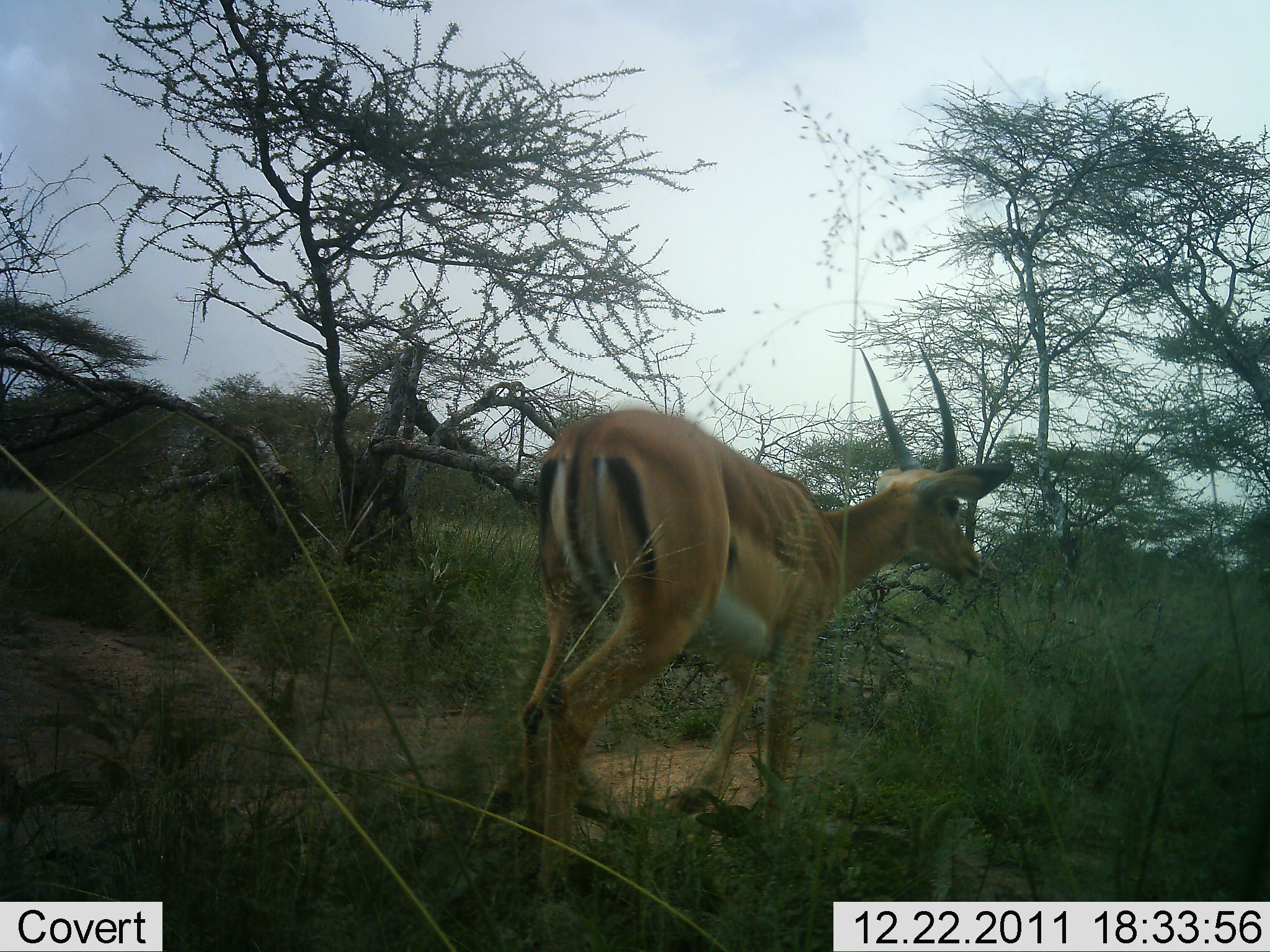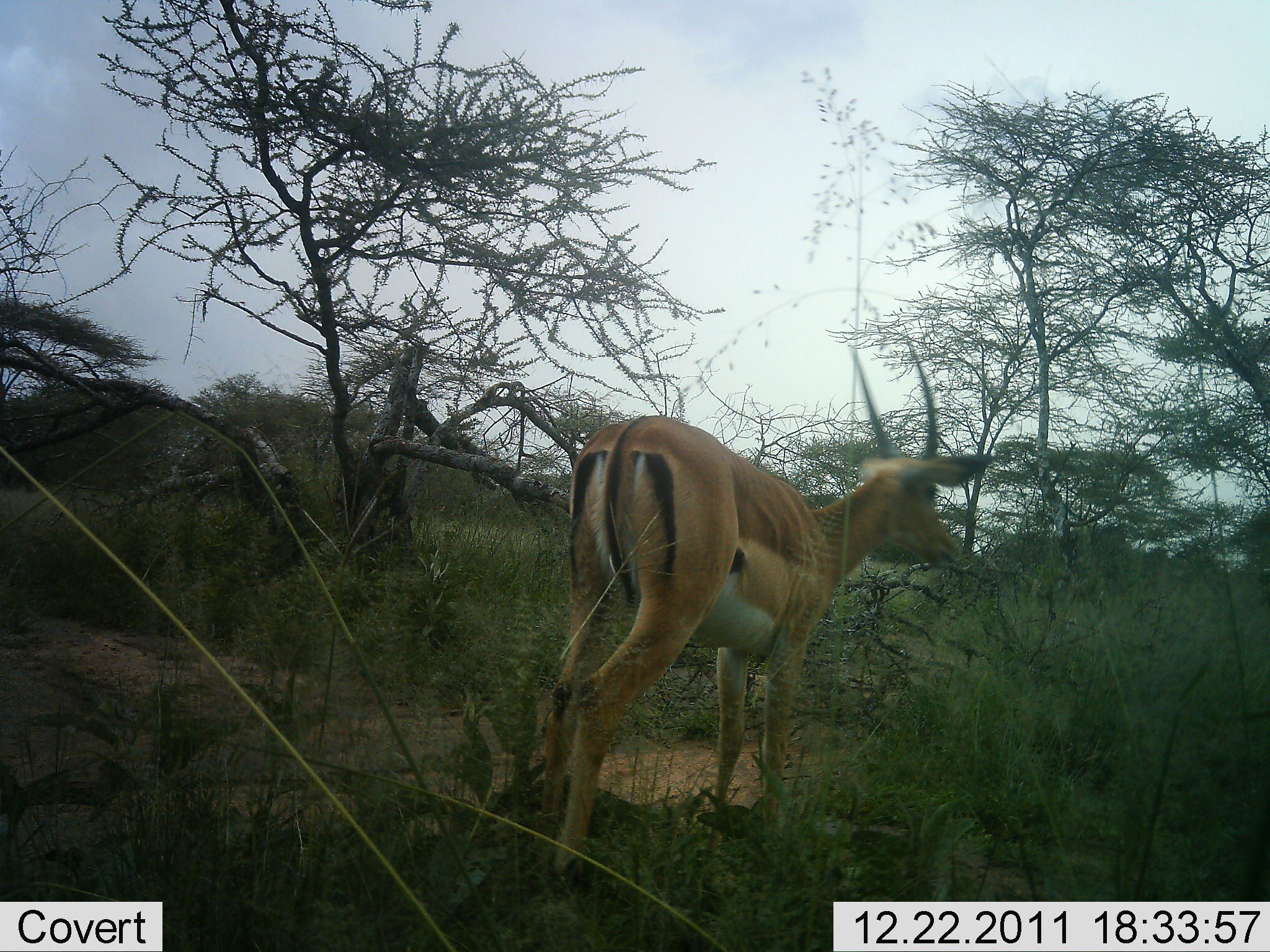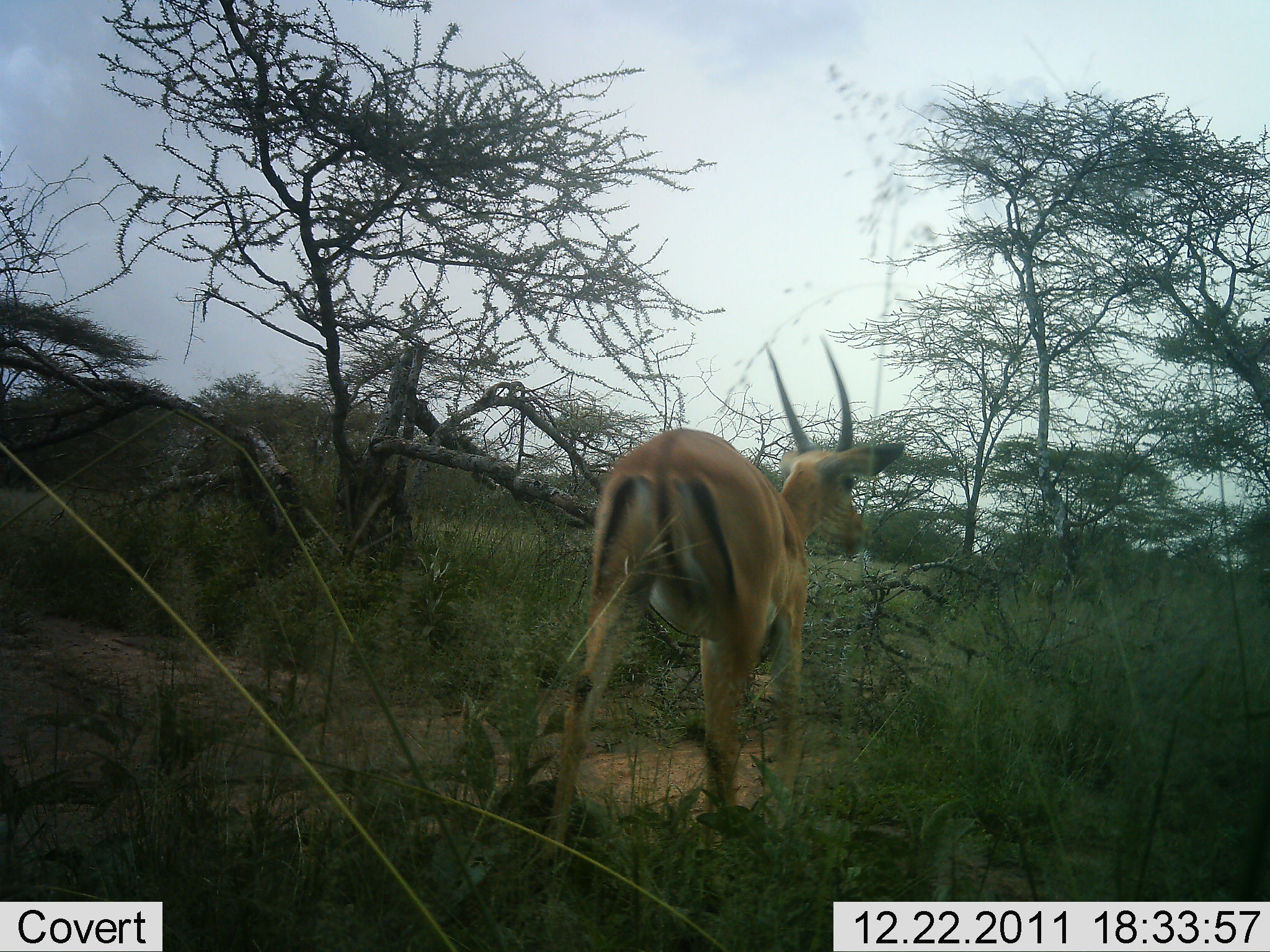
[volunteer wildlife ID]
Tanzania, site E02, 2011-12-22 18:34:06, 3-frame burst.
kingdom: Animalia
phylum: Chordata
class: Mammalia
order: Artiodactyla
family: Bovidae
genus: Nanger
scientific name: Nanger granti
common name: grant's gazelle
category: gazellegrants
Gazellegrants (grant's gazelle) (Nanger granti), count 1. Behavior (volunteer vote fractions): standing 17%, resting 0%, moving 83%, interacting 8%. Young present (vote fraction): 0%. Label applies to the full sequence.